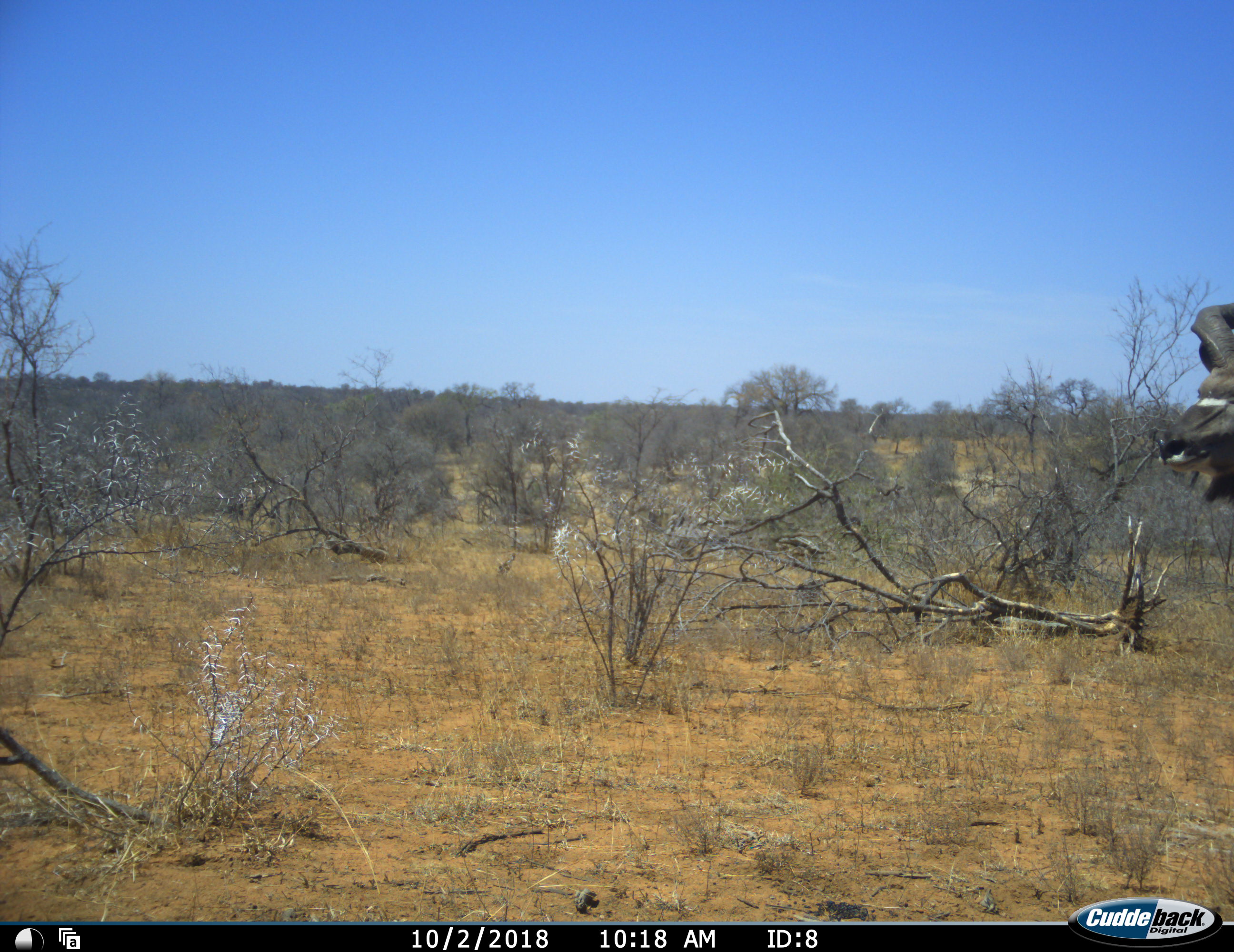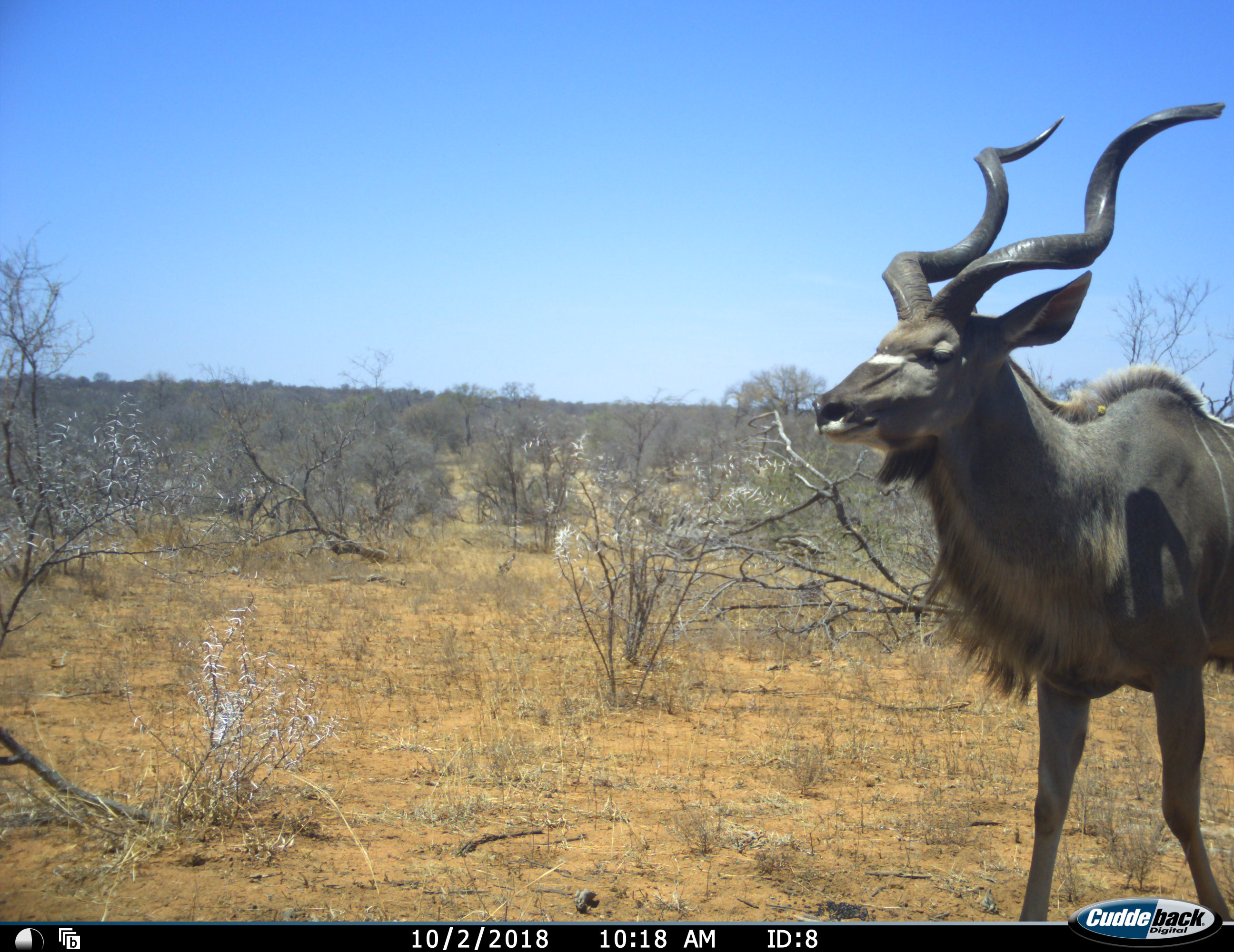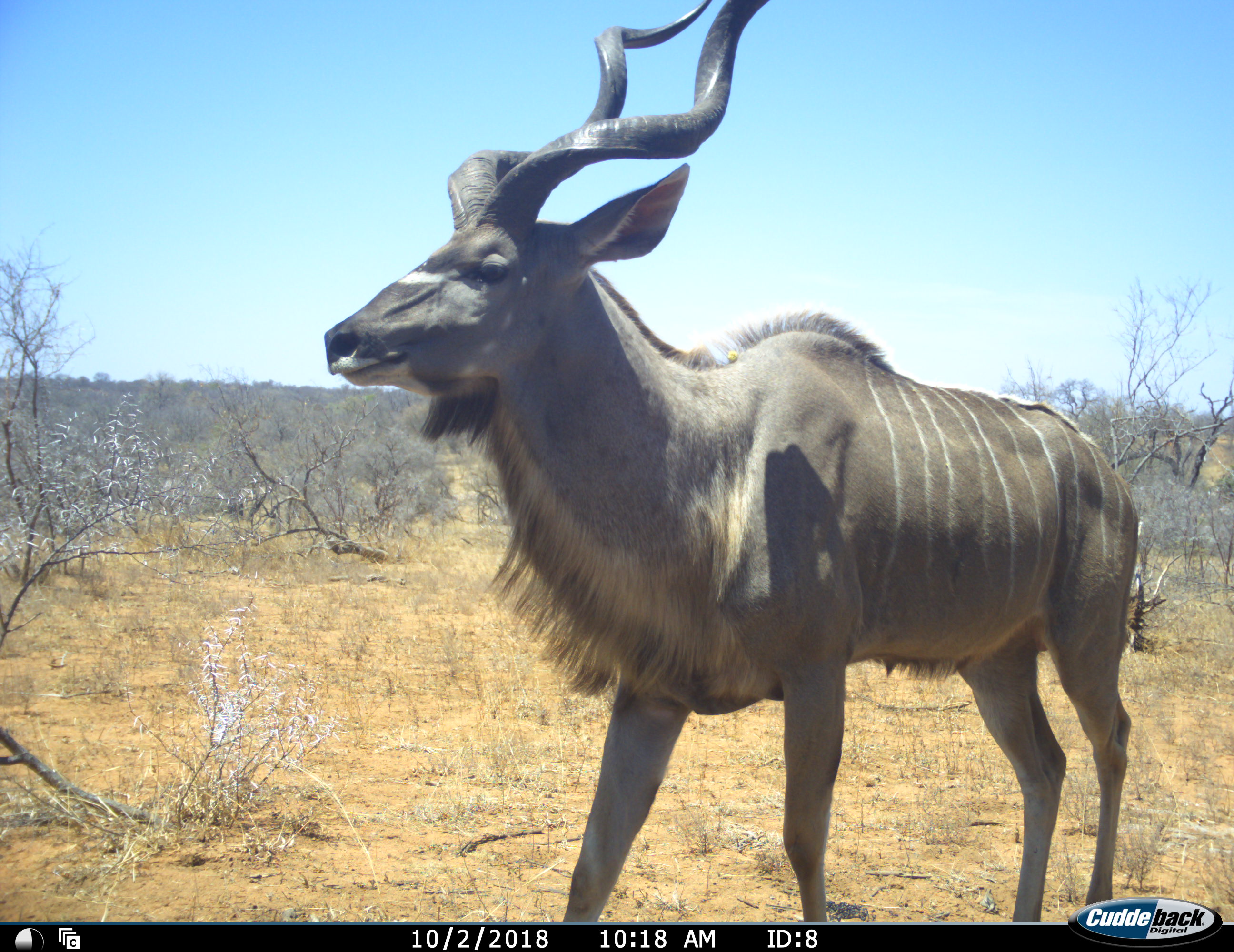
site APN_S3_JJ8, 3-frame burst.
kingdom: Animalia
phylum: Chordata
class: Mammalia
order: Artiodactyla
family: Bovidae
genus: Tragelaphus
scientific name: Tragelaphus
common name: kudu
Kudu (Tragelaphus), count 1. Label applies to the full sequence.